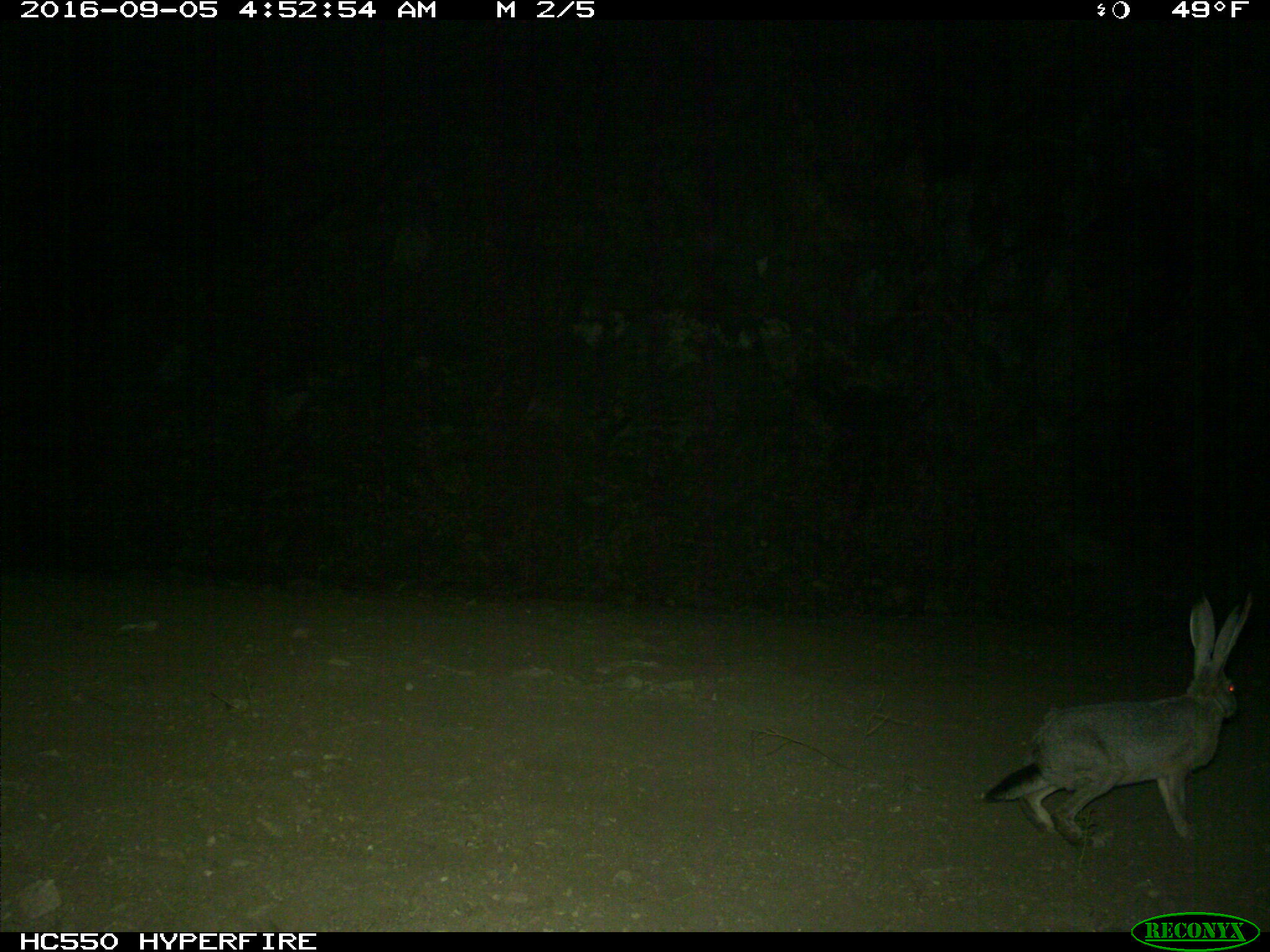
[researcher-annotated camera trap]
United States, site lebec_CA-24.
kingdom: Animalia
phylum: Chordata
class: Mammalia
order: Lagomorpha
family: Leporidae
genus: Lepus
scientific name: Lepus californicus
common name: black-tailed jackrabbit